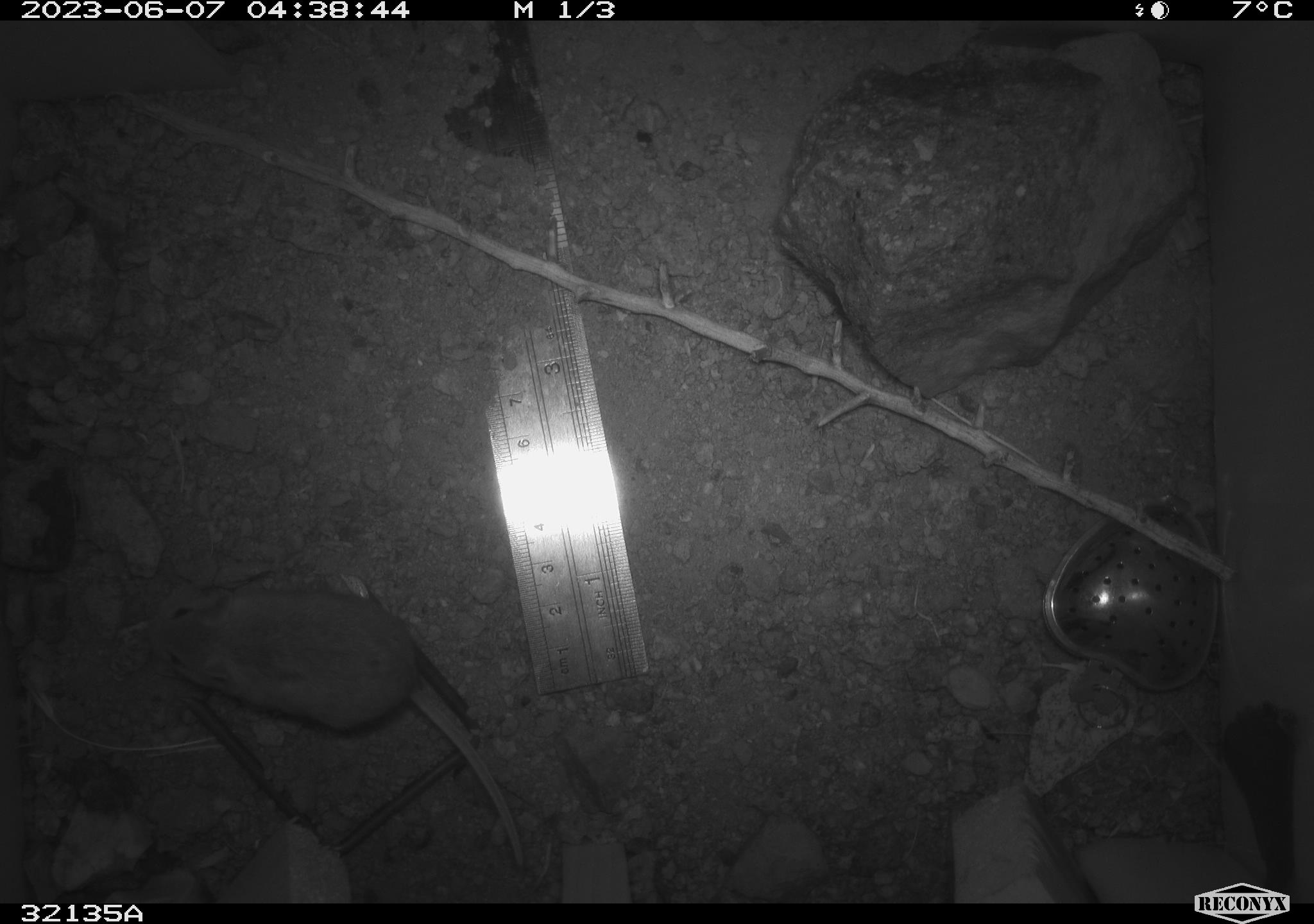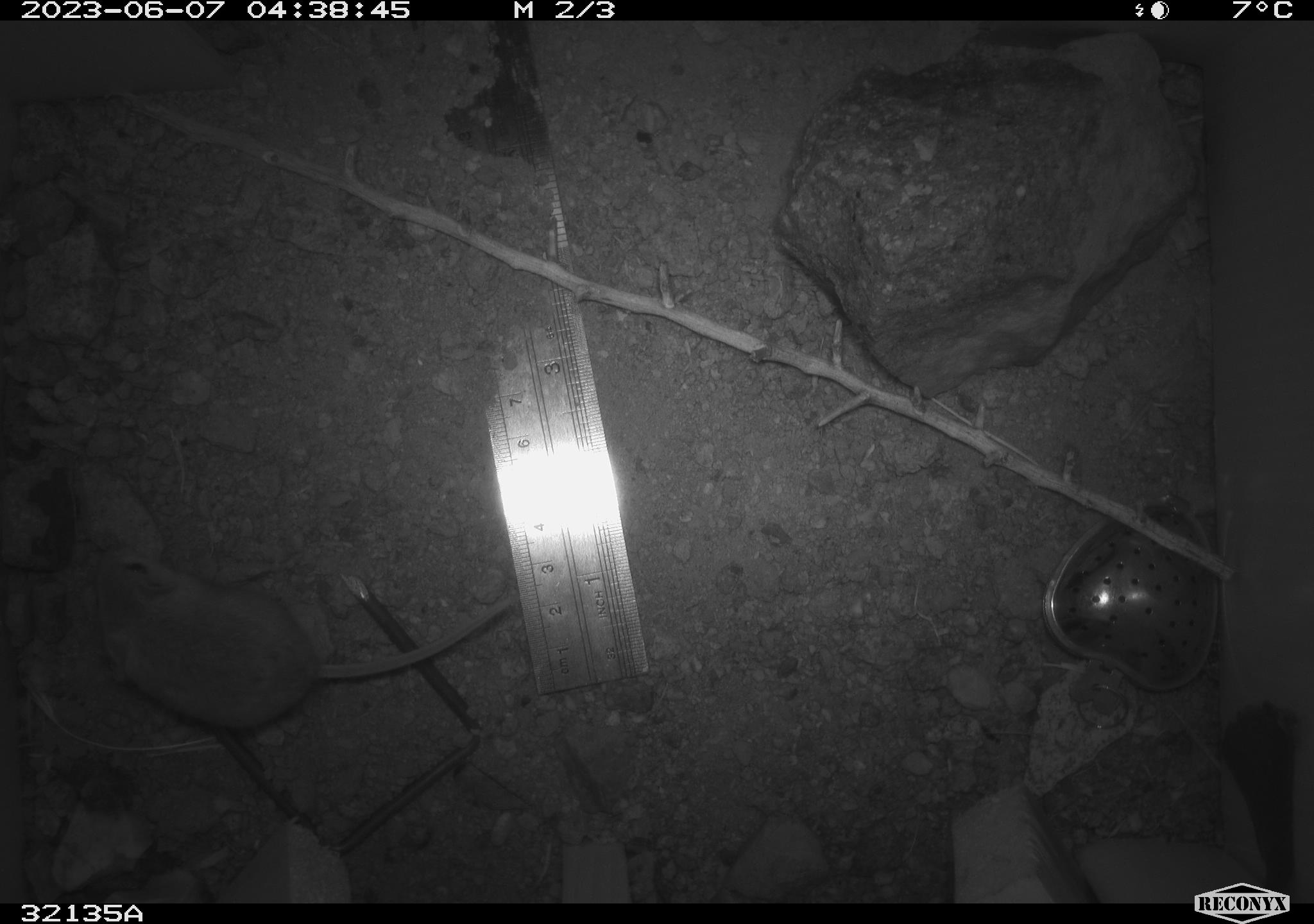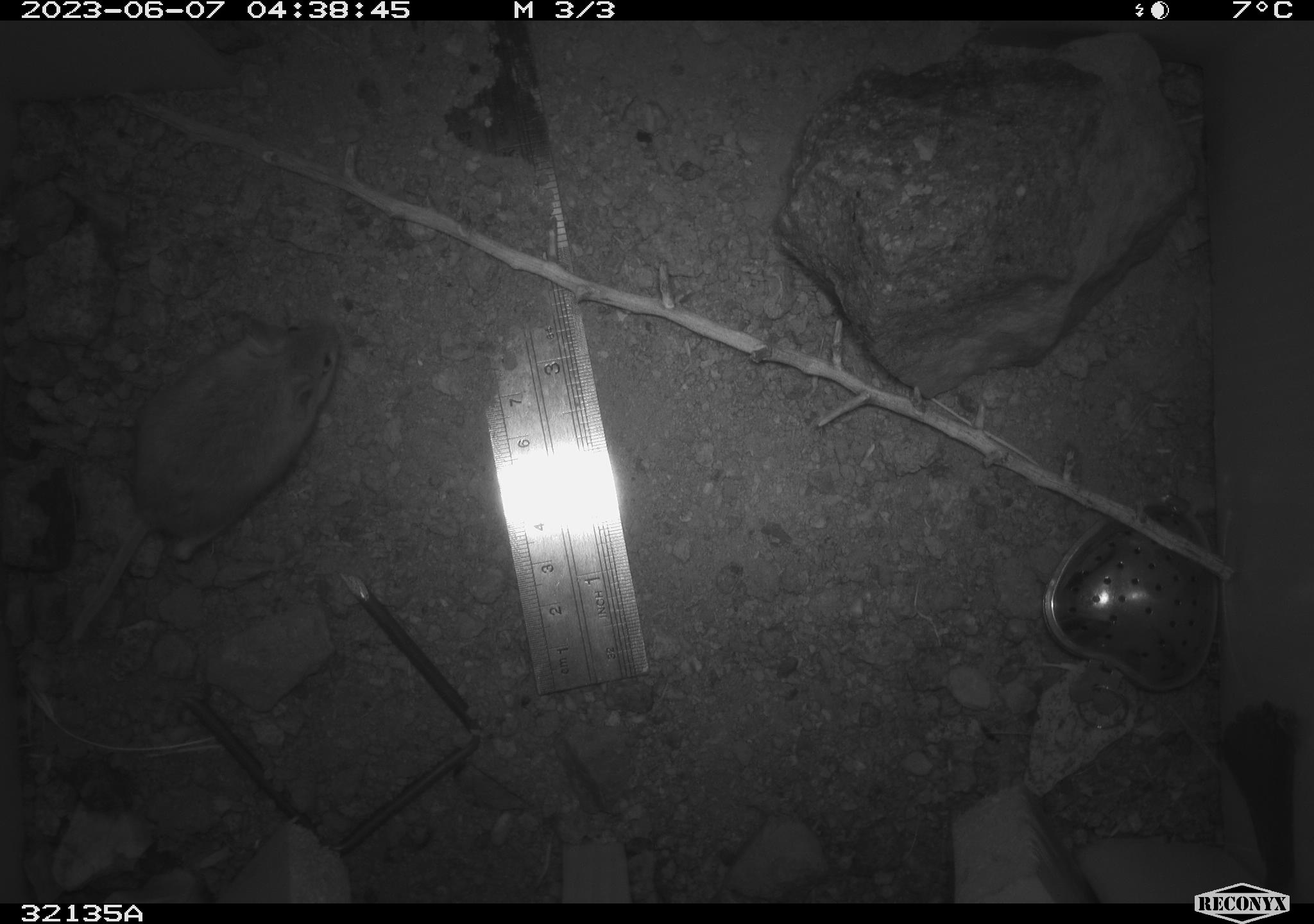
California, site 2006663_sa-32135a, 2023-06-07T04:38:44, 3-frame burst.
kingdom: Animalia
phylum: Chordata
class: Mammalia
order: Rodentia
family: Cricetidae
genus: Peromyscus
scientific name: Peromyscus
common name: deer mice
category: peromyscus species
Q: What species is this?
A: Peromyscus species (deer mice) (Peromyscus).